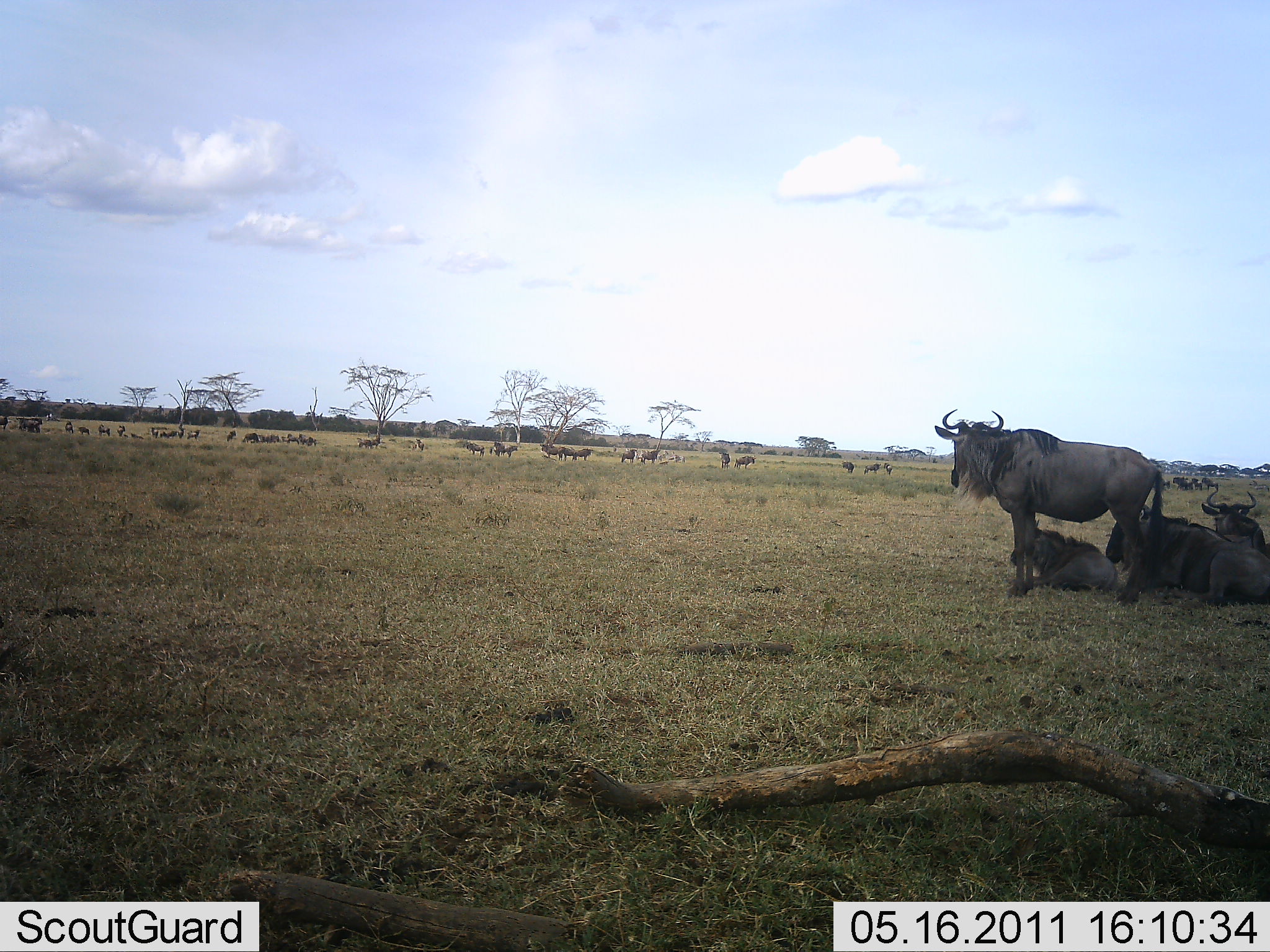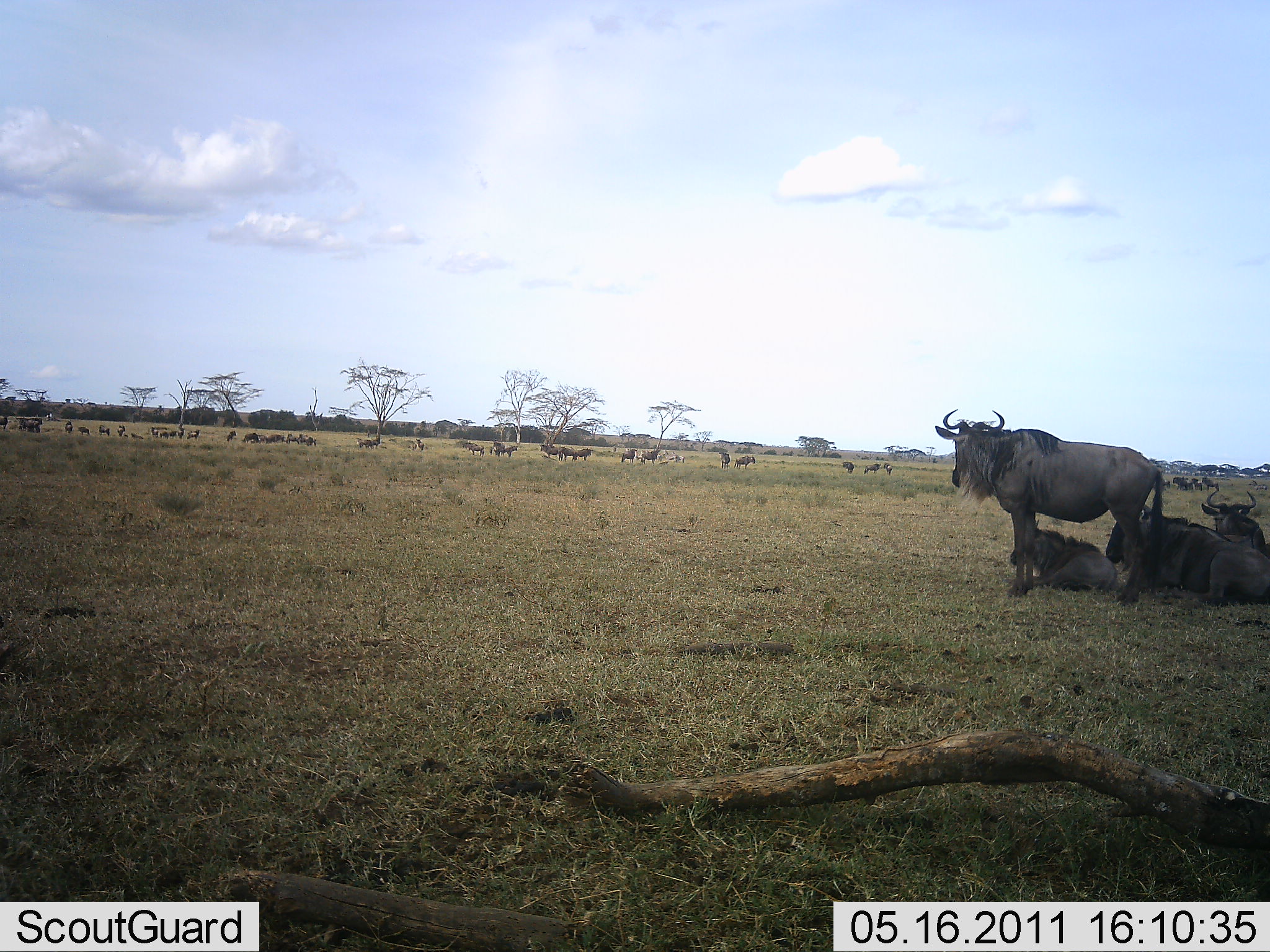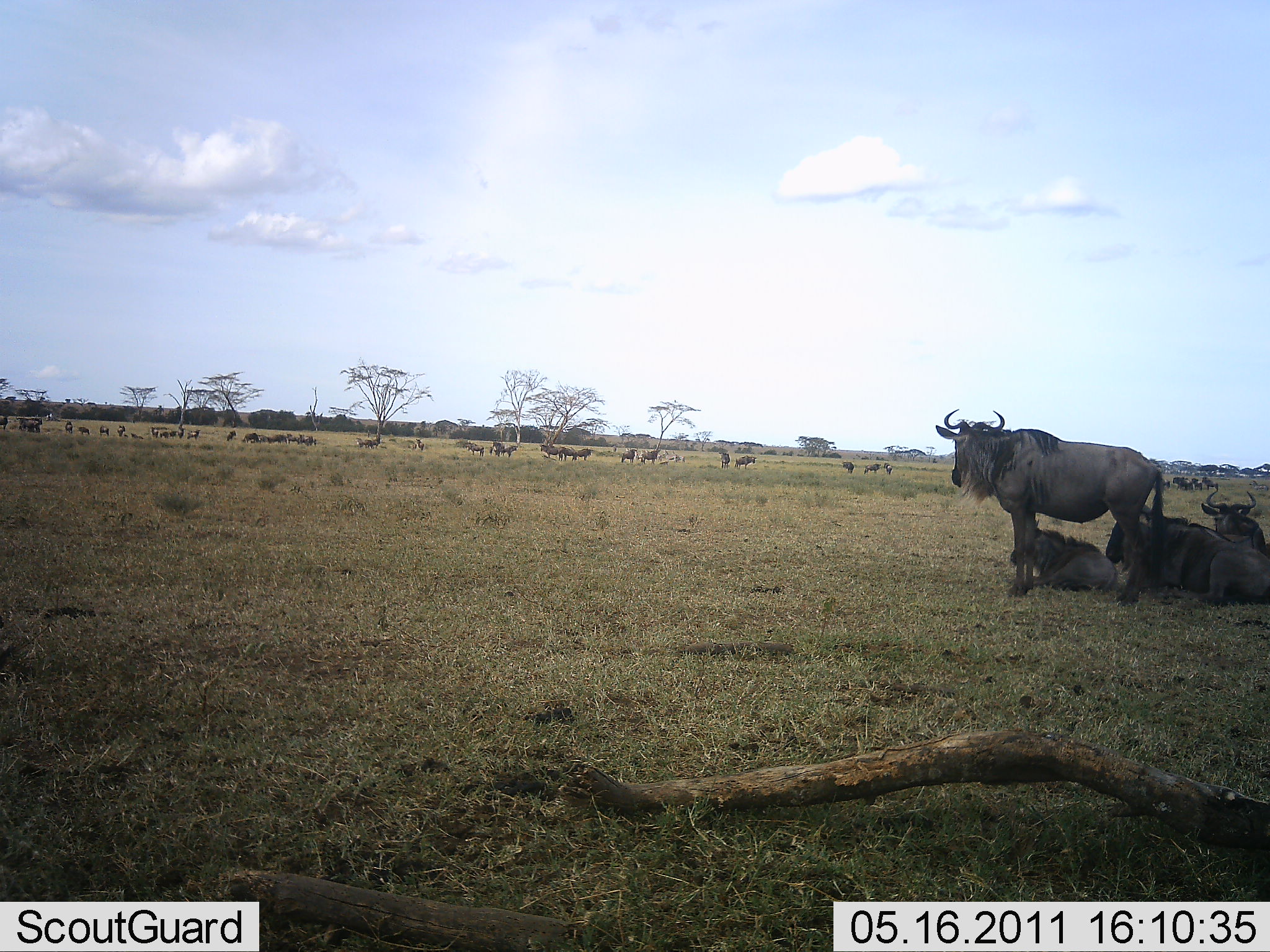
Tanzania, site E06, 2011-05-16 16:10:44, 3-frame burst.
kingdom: Animalia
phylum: Chordata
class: Mammalia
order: Artiodactyla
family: Bovidae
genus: Connochaetes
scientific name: Connochaetes taurinus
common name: blue wildebeest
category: wildebeest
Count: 11-50.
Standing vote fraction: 71%.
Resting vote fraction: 86%.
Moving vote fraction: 29%.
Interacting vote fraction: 0%.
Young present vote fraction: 14%.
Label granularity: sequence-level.